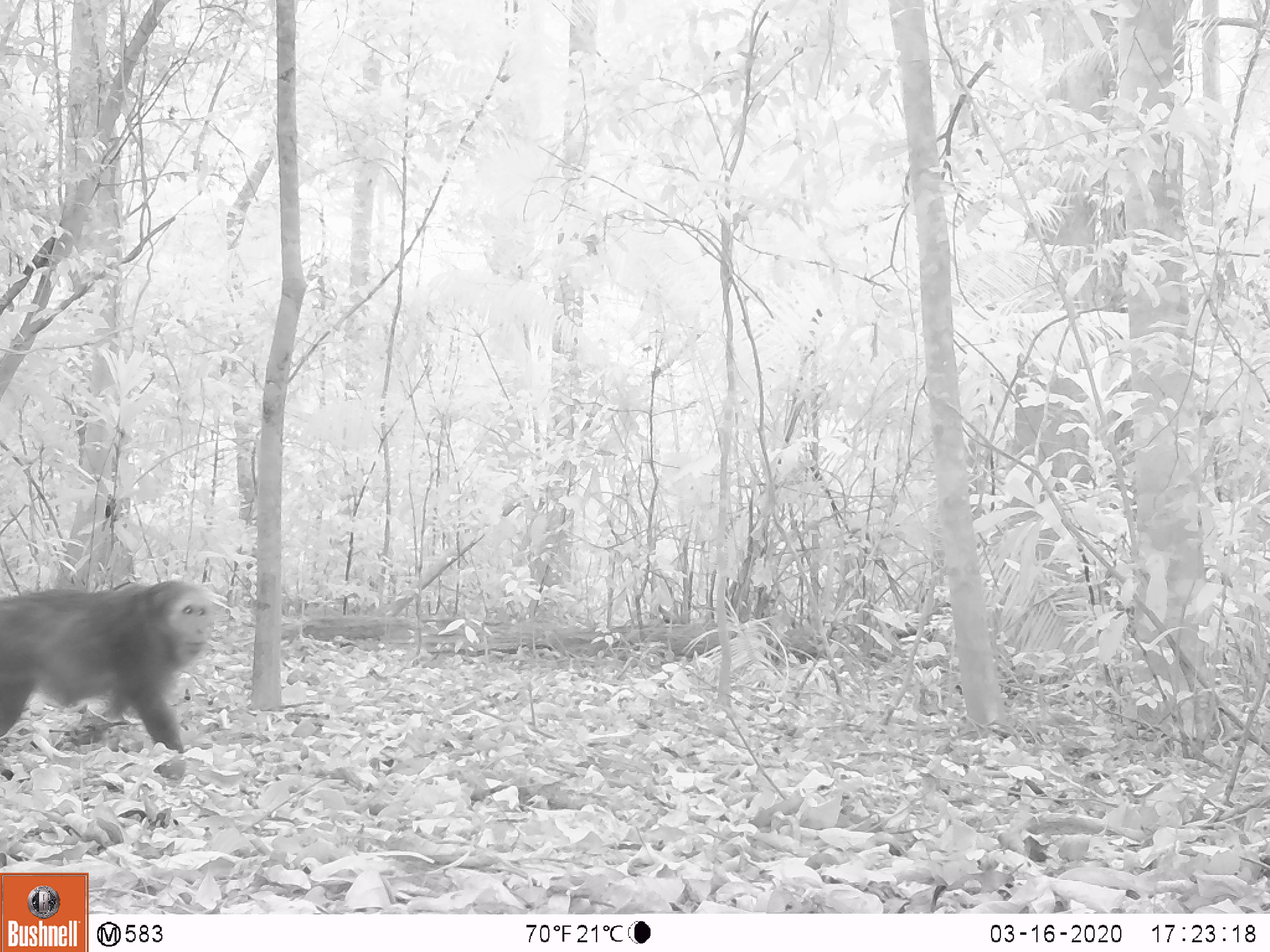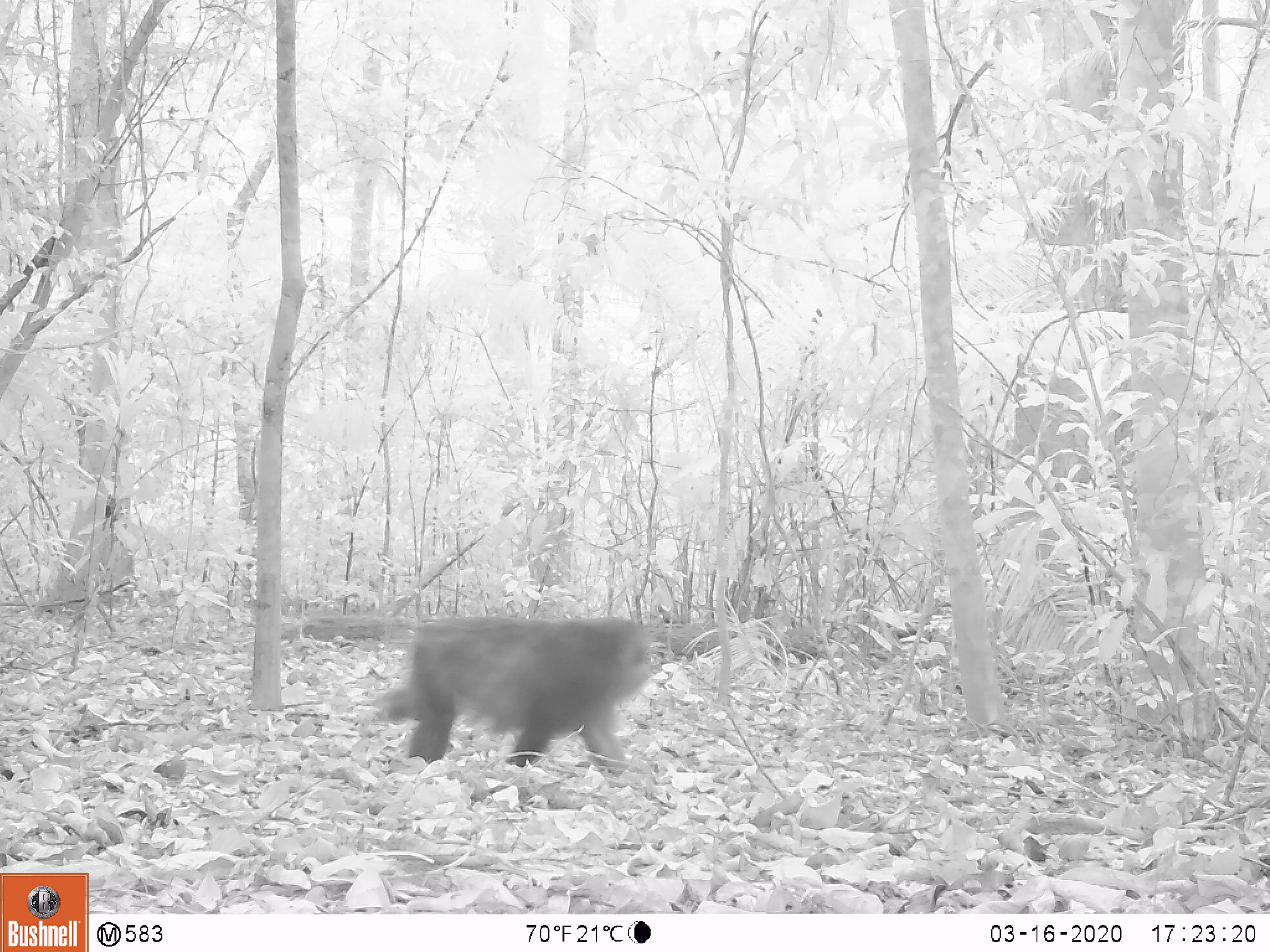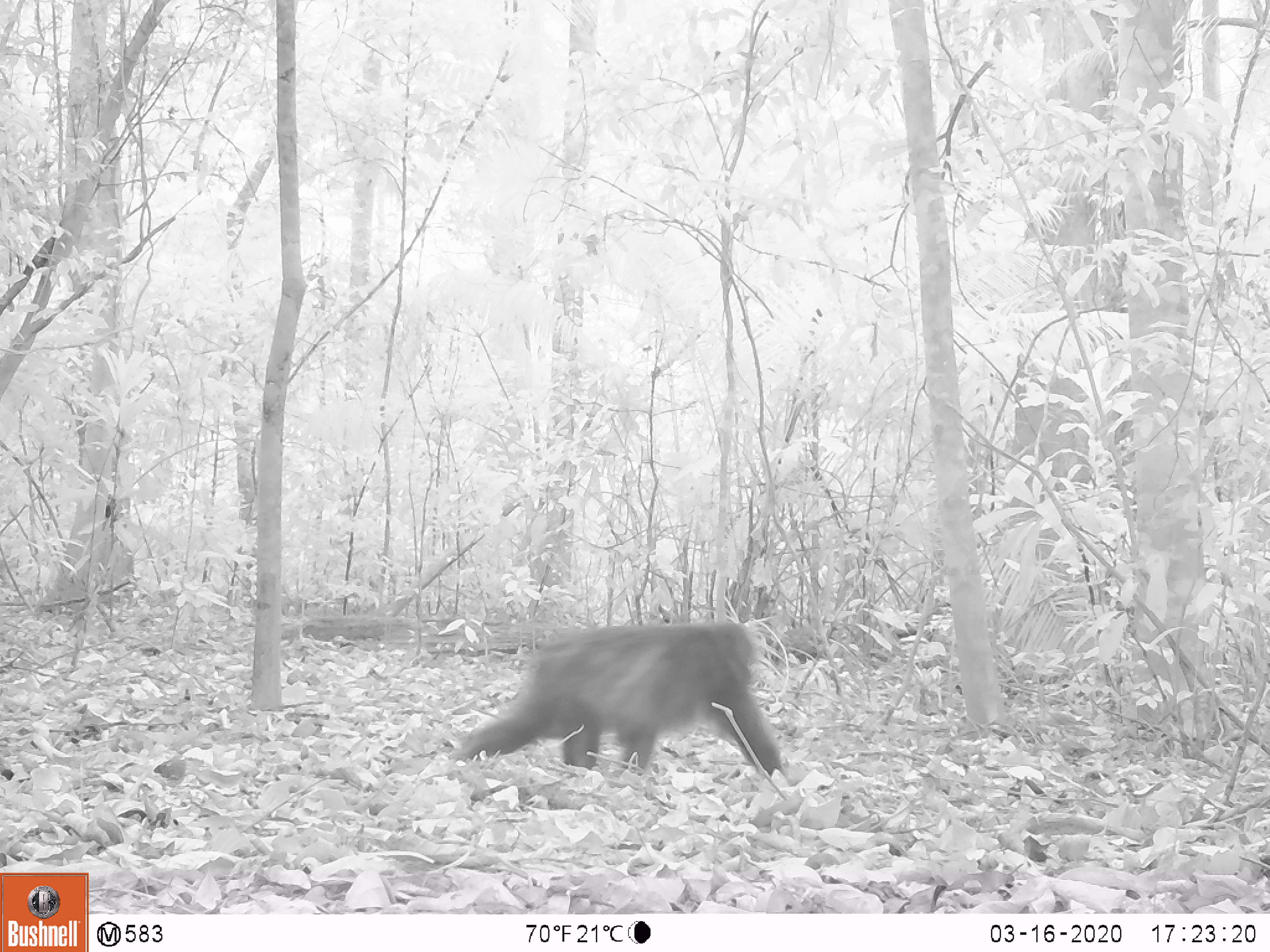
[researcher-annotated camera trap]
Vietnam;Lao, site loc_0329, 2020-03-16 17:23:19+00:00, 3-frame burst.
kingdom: Animalia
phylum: Chordata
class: Mammalia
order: Primates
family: Cercopithecidae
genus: Macaca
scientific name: Macaca arctoides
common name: stump-tailed macaque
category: stump tailed macaque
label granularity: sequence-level